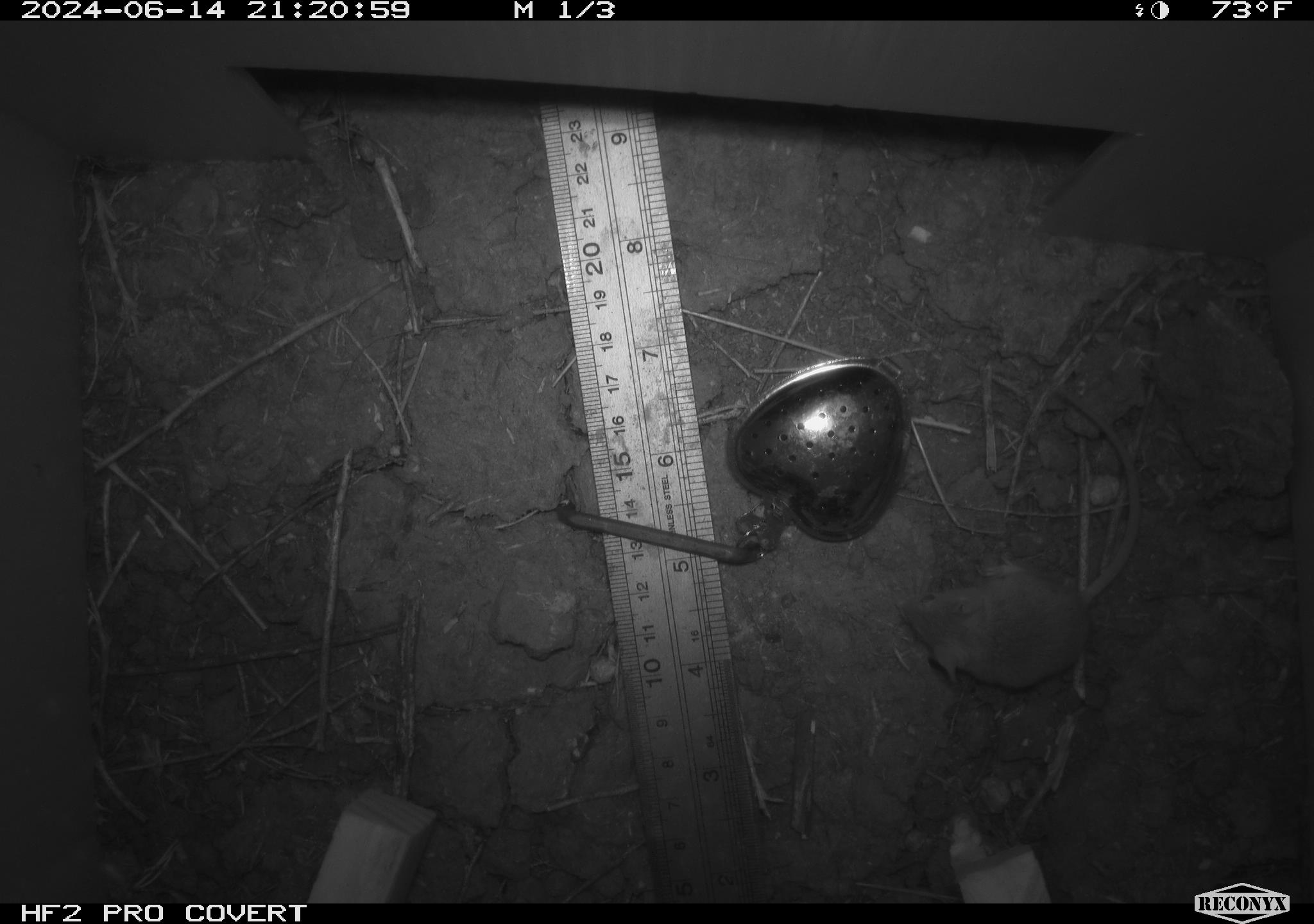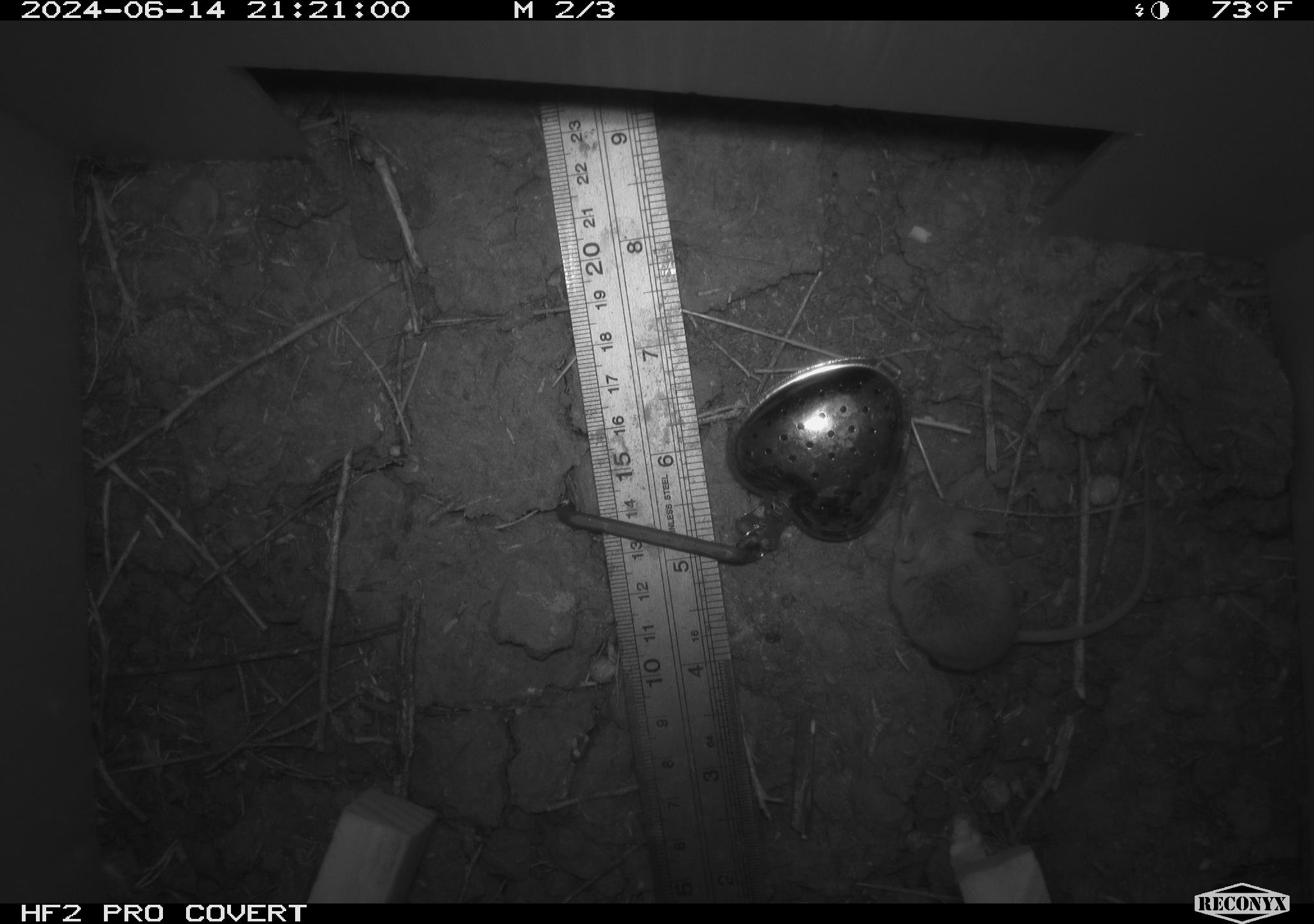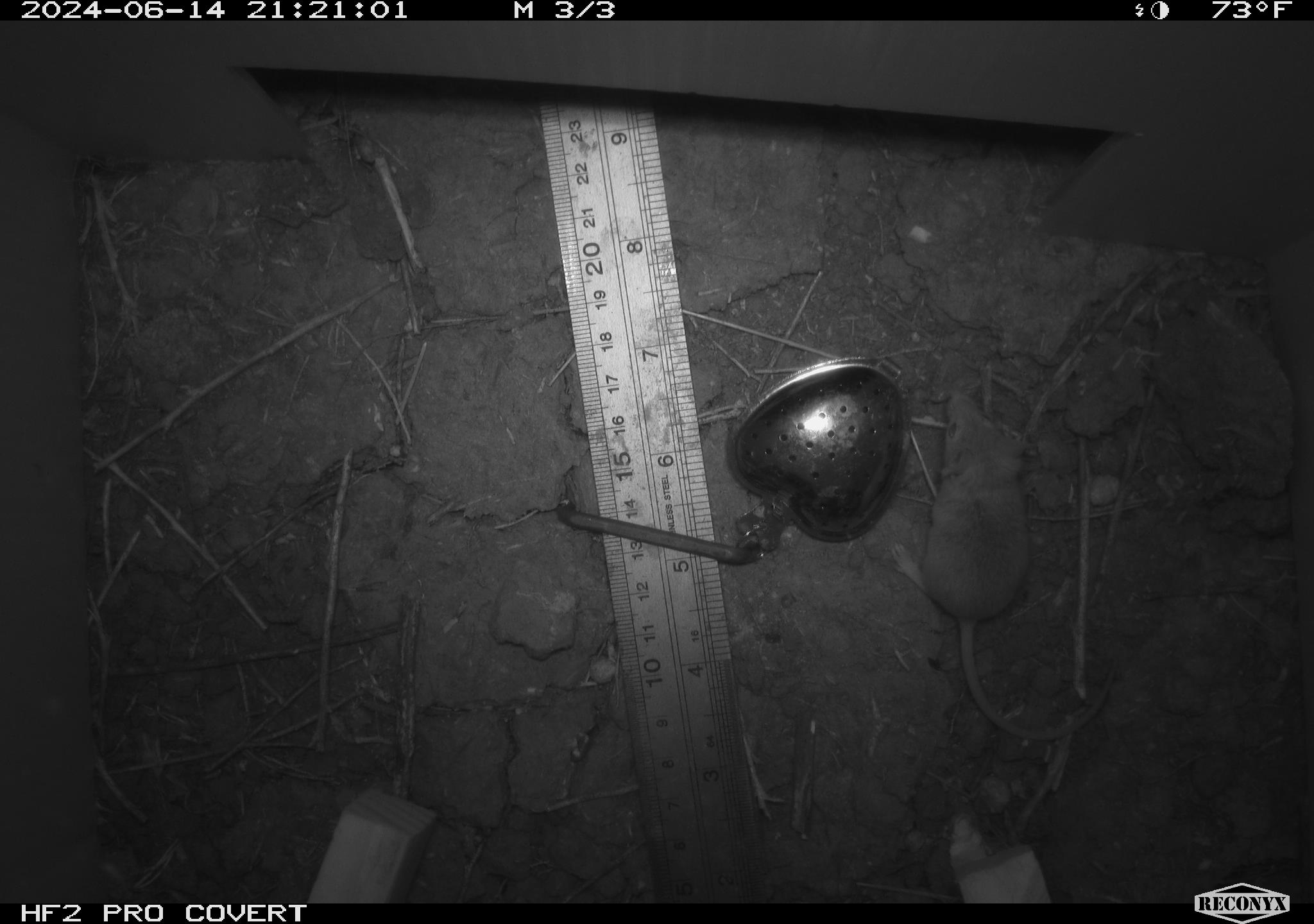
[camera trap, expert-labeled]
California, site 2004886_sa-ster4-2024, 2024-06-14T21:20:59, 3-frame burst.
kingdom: Animalia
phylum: Chordata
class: Mammalia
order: Rodentia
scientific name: Rodentia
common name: mouse species